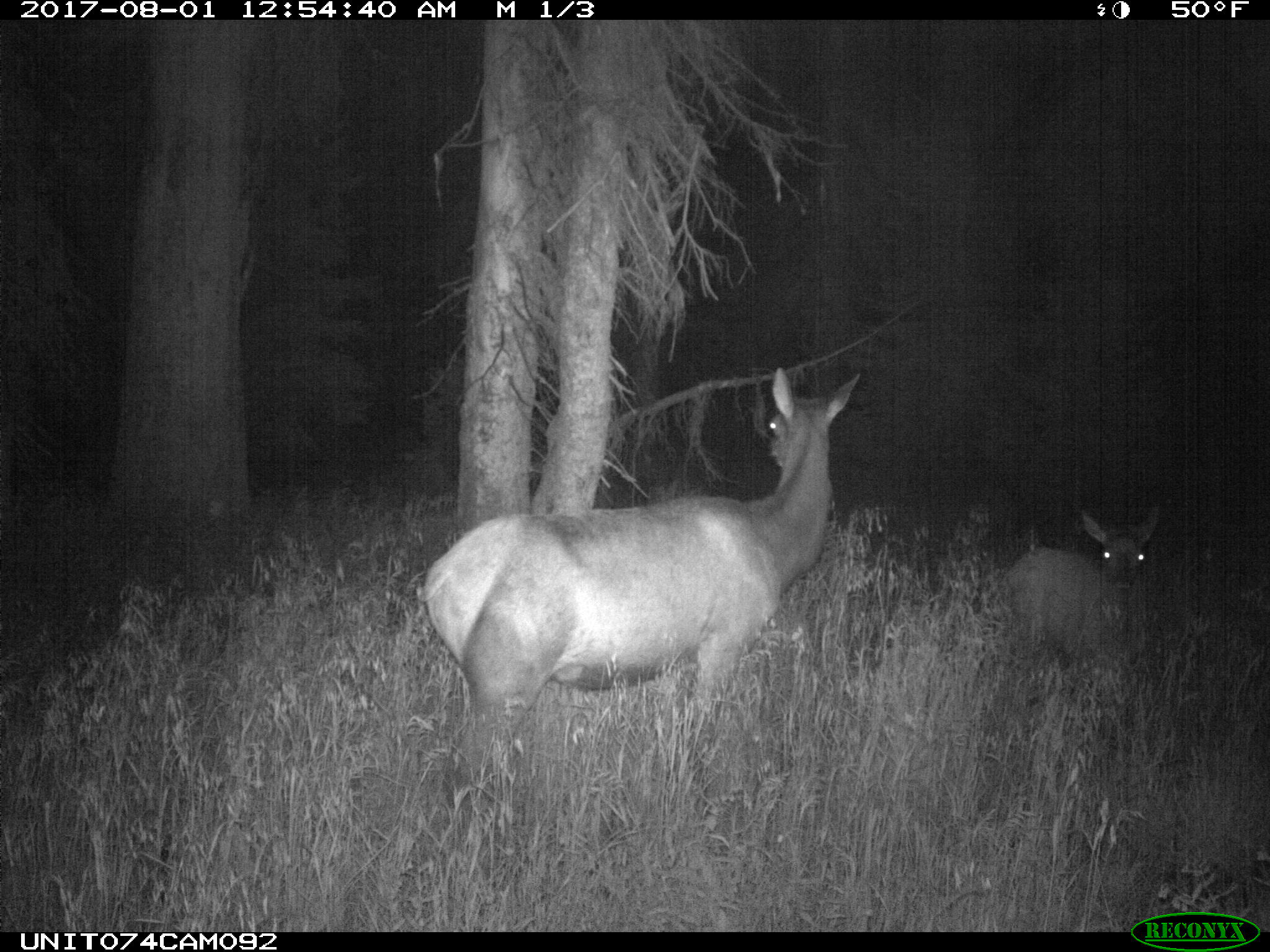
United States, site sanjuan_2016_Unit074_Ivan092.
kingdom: Animalia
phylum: Chordata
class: Mammalia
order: Artiodactyla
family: Cervidae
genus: Cervus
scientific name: Cervus elaphus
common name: red deer